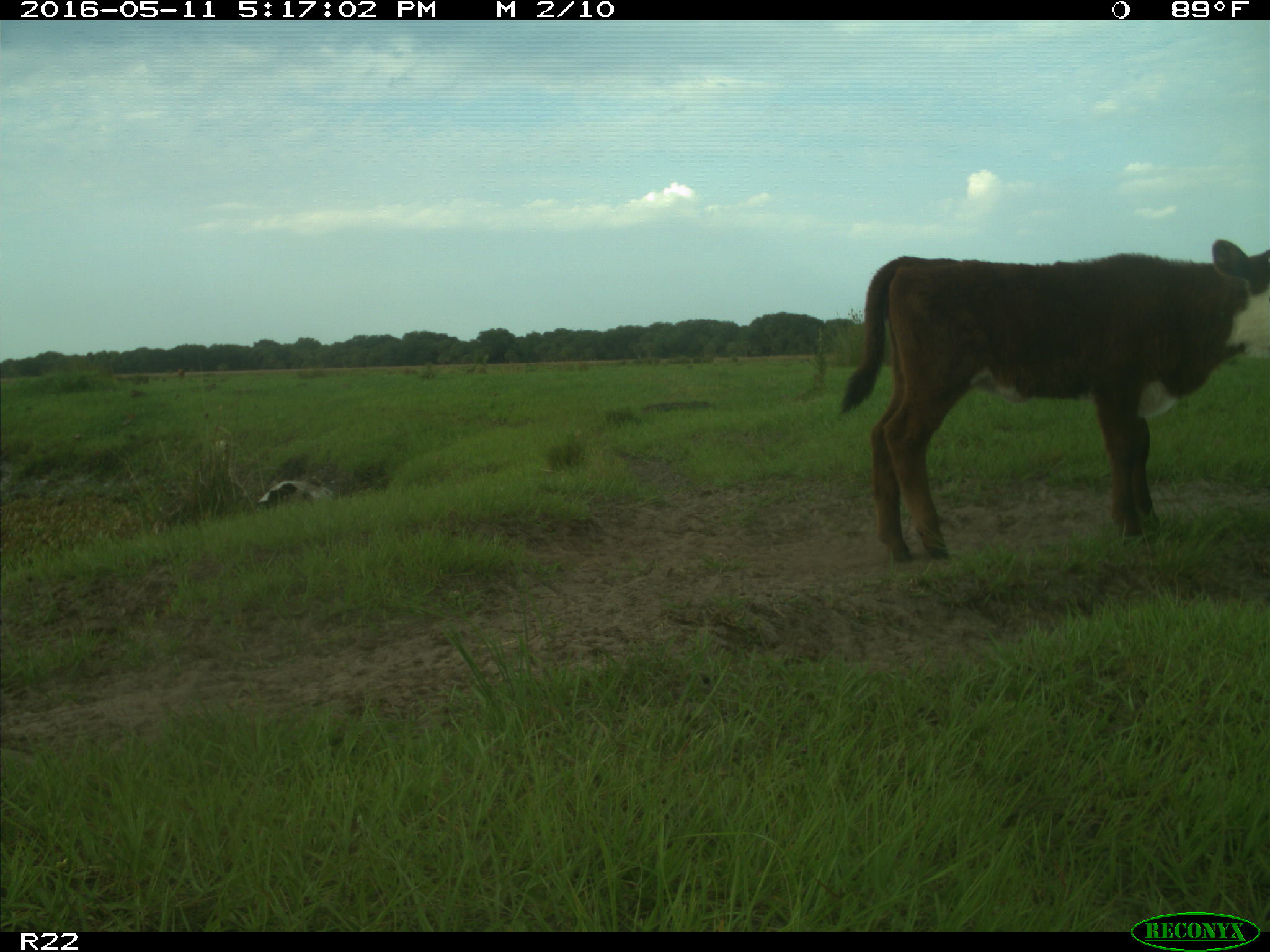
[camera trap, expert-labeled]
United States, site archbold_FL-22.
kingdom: Animalia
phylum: Chordata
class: Mammalia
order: Artiodactyla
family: Bovidae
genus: Bos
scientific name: Bos taurus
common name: domestic cow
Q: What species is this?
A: Bos taurus (domestic cow).